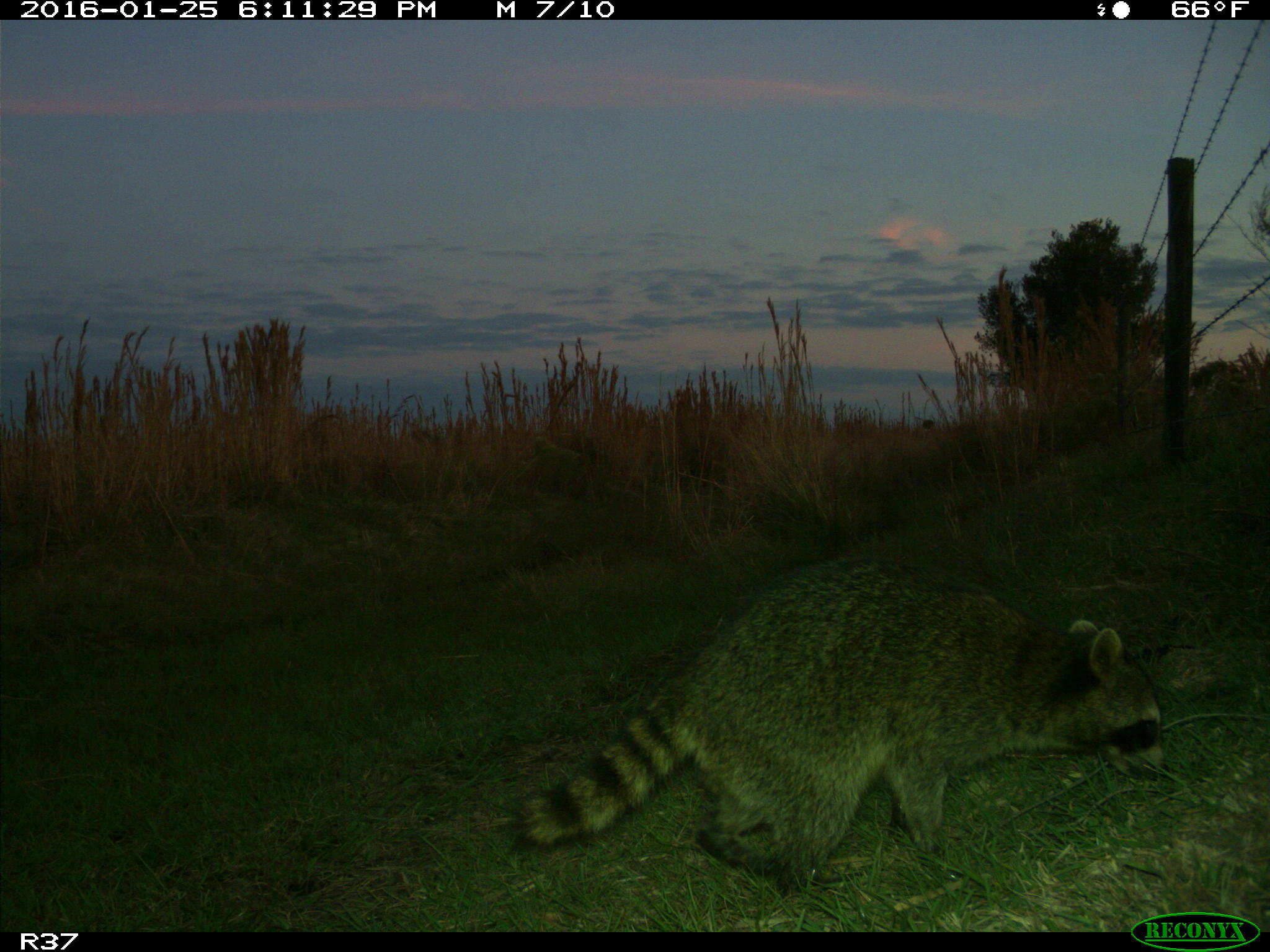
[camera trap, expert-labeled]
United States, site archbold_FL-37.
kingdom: Animalia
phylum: Chordata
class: Mammalia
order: Carnivora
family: Procyonidae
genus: Procyon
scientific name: Procyon lotor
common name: common raccoon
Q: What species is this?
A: Procyon lotor (common raccoon).